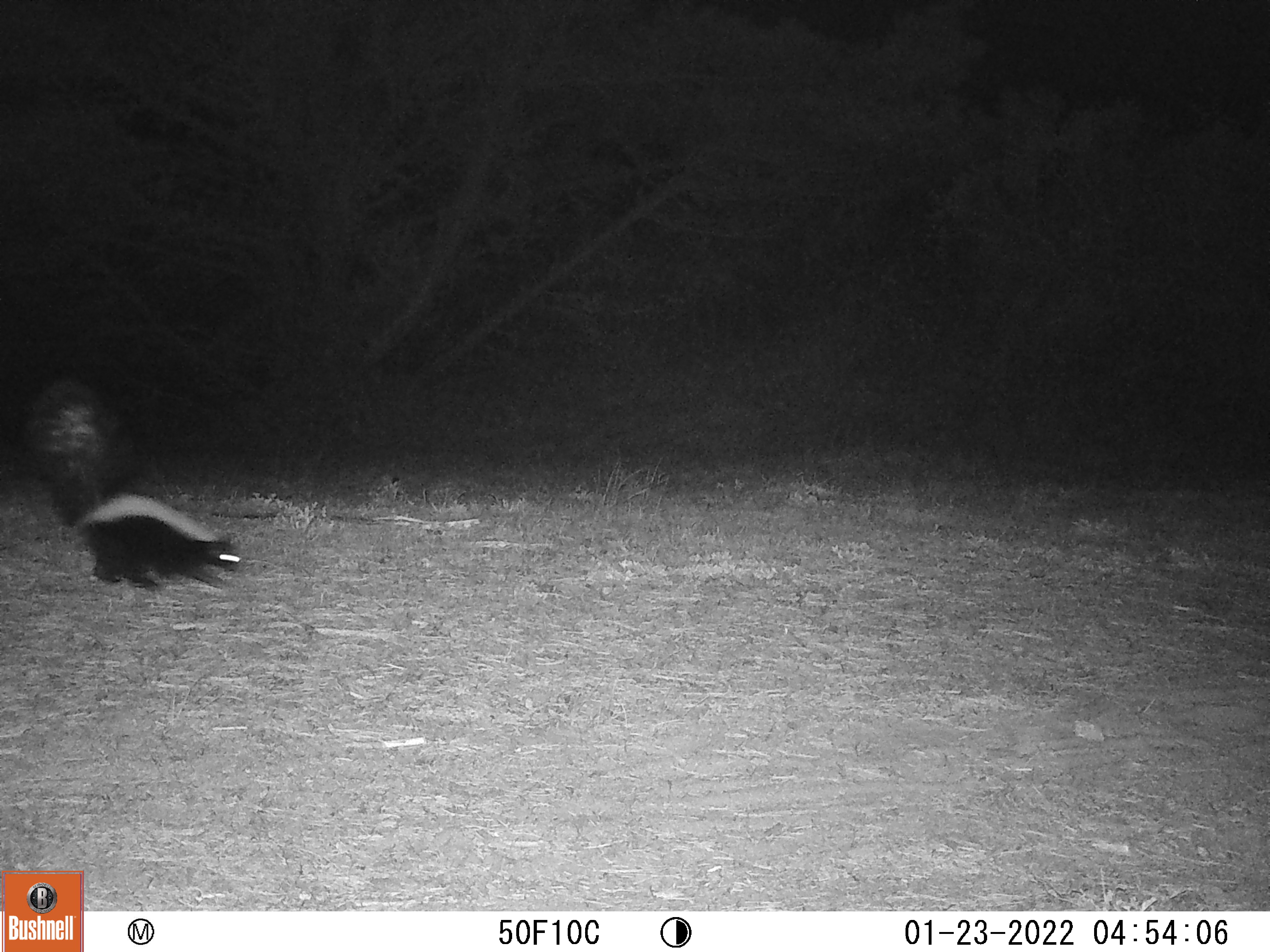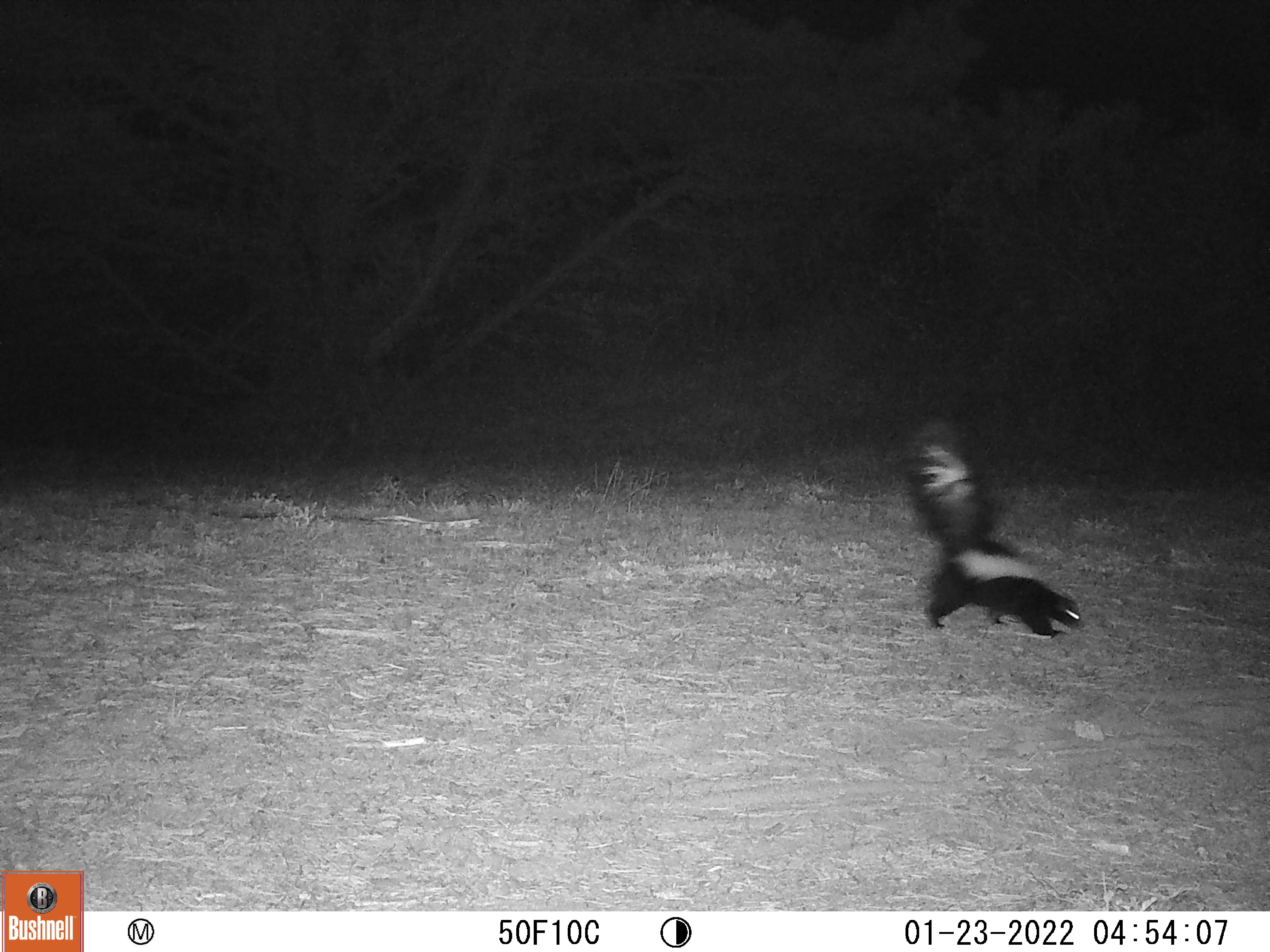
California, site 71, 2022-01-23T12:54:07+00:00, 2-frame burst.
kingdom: Animalia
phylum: Chordata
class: Mammalia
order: Carnivora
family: Mephitidae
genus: Mephitis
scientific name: Mephitis mephitis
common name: striped skunk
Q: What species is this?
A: Striped skunk (Mephitis mephitis).